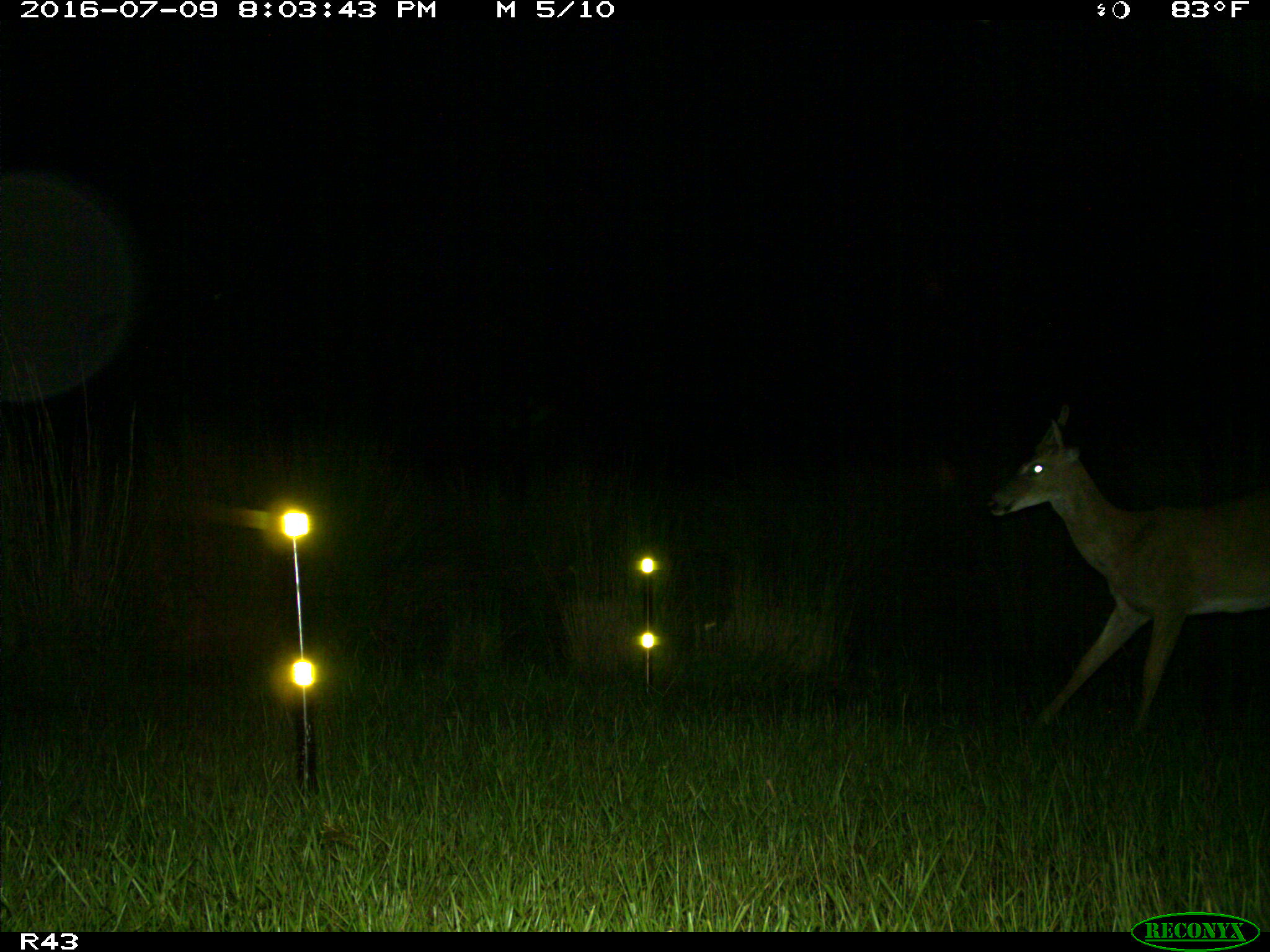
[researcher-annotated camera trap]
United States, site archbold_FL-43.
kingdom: Animalia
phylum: Chordata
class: Mammalia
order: Artiodactyla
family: Cervidae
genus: Odocoileus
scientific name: Odocoileus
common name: deer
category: unidentified deer